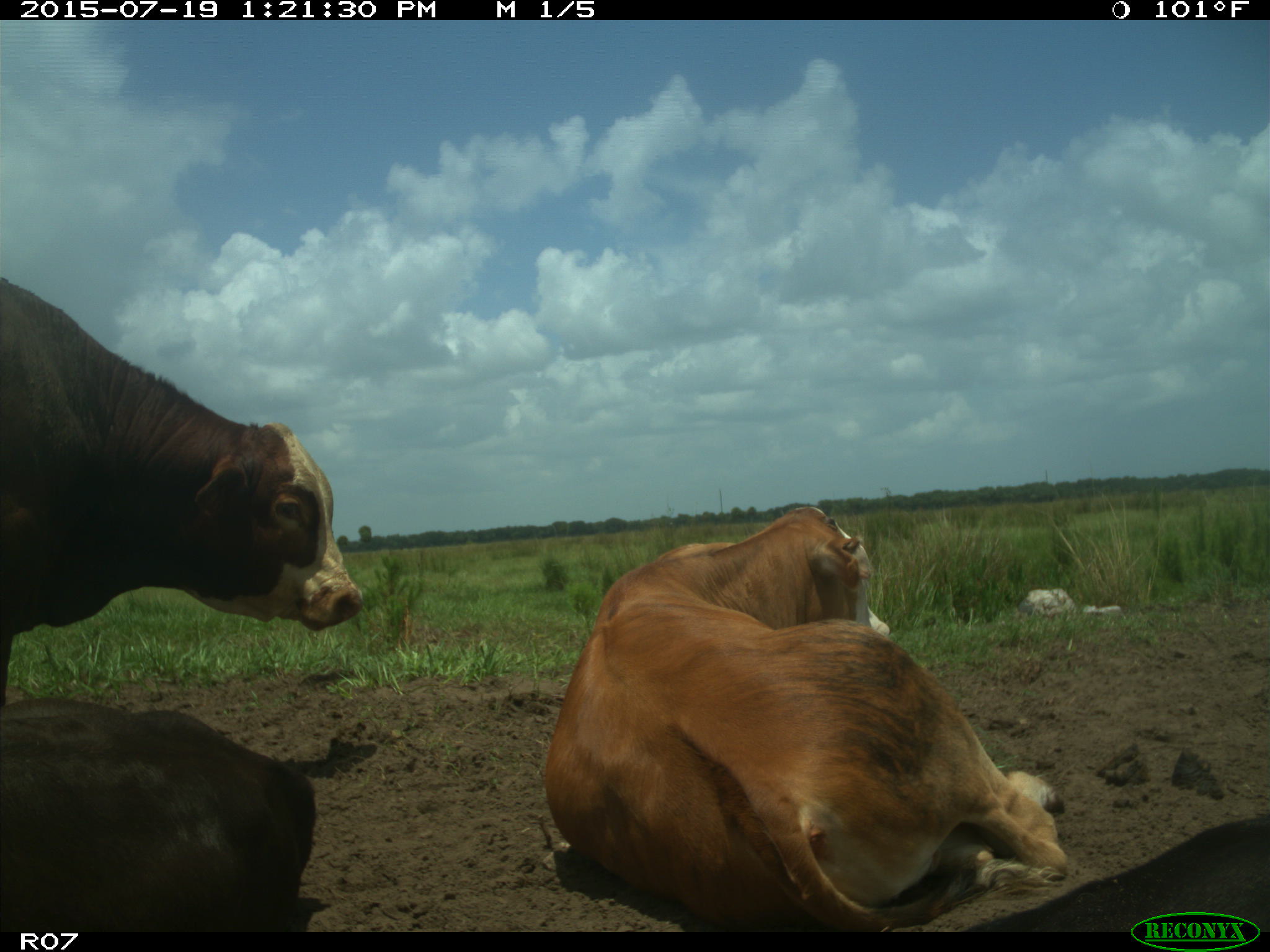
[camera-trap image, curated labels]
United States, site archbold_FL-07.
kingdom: Animalia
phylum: Chordata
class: Mammalia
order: Artiodactyla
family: Bovidae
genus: Bos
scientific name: Bos taurus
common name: domestic cow